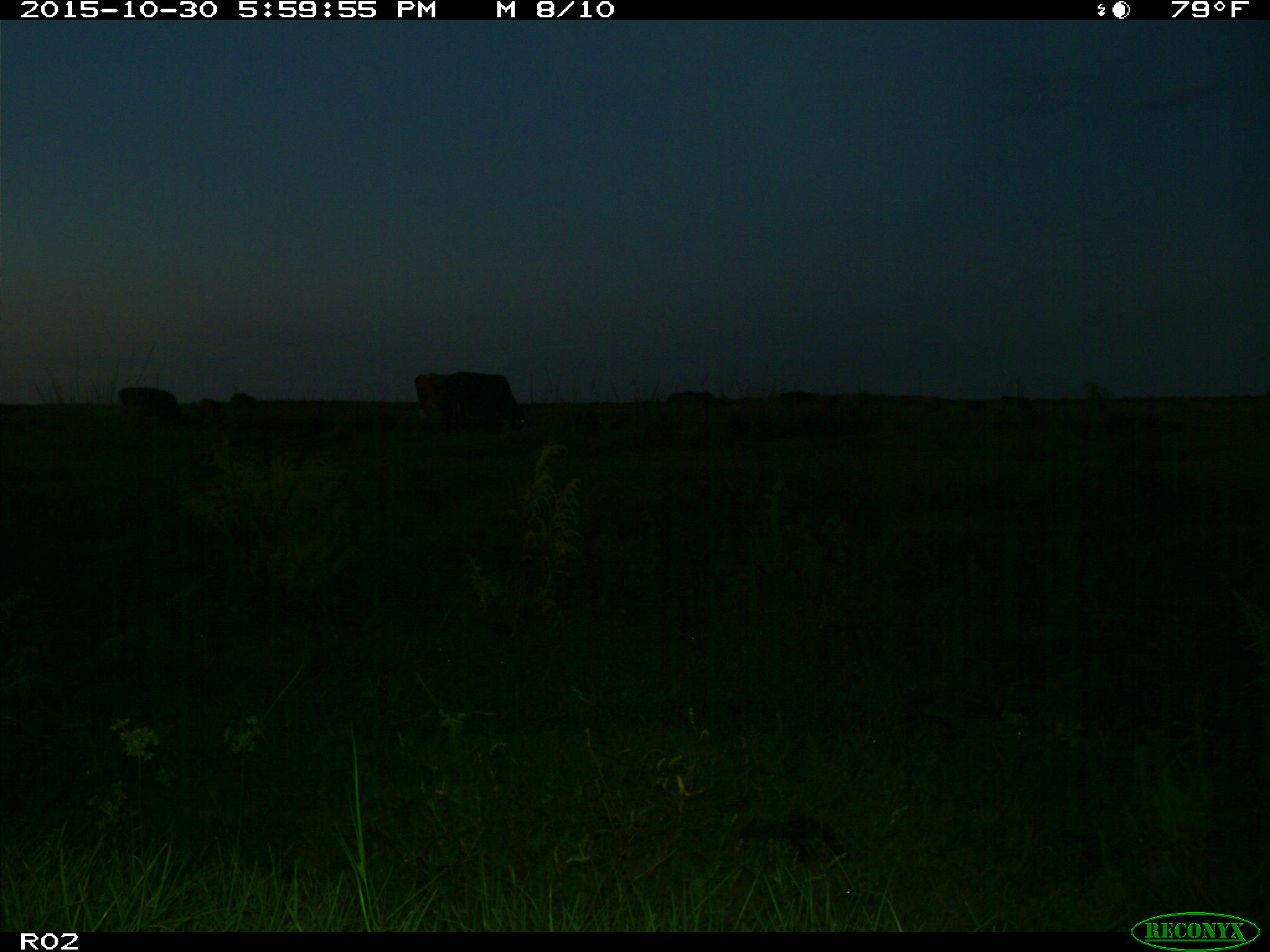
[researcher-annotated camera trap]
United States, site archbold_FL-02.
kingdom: Animalia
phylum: Chordata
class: Mammalia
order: Artiodactyla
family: Bovidae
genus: Bos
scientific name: Bos taurus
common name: domestic cow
Bos taurus (domestic cow).